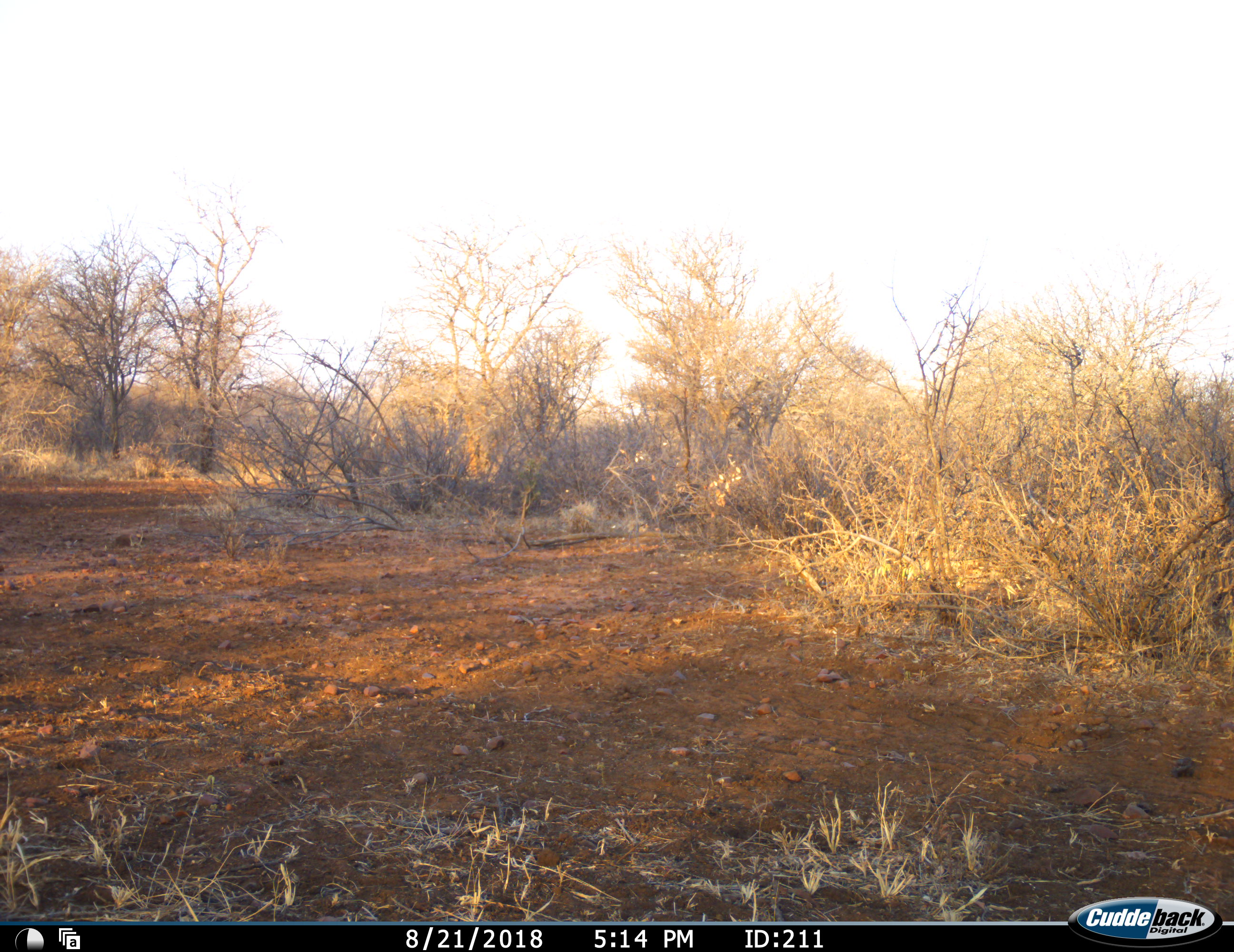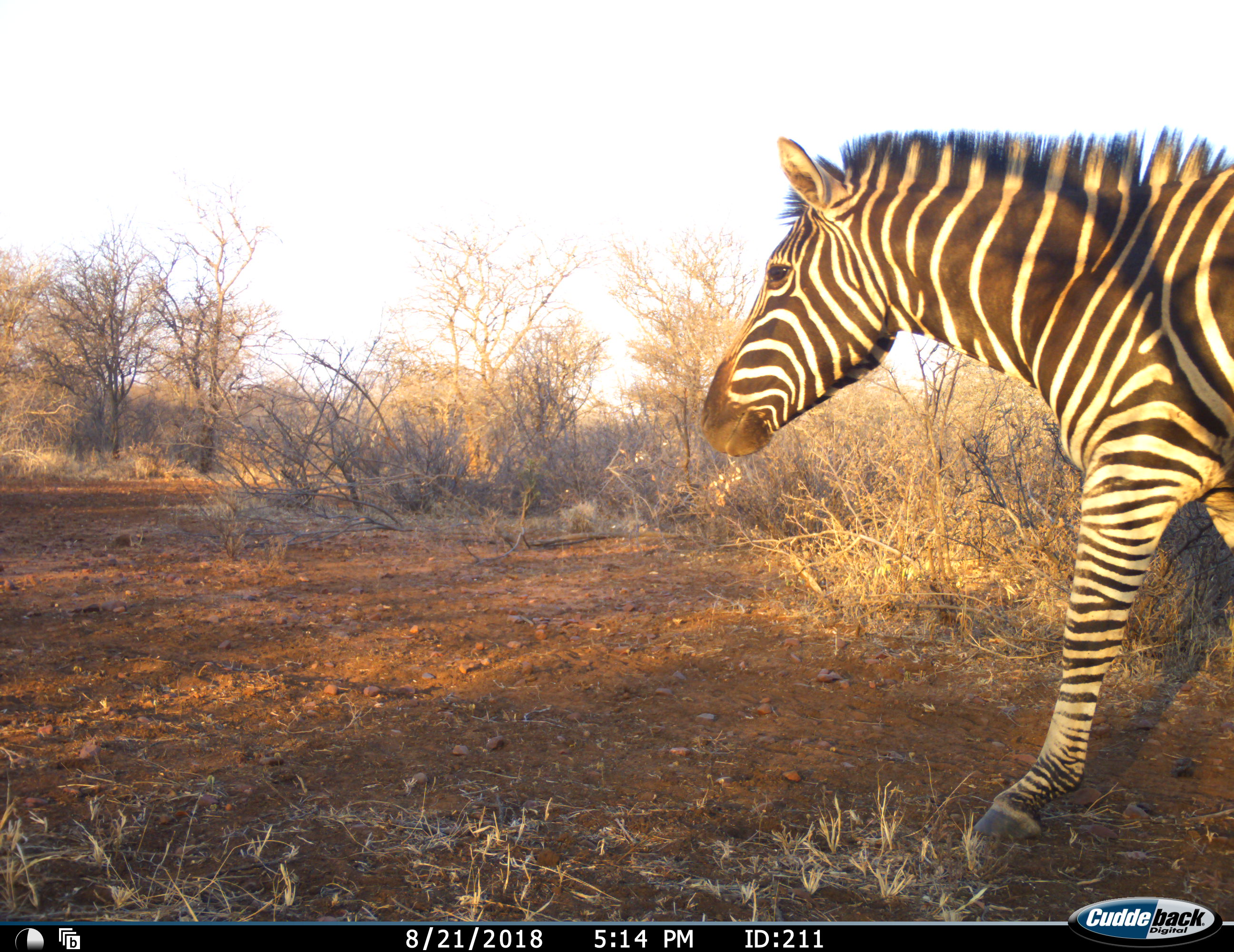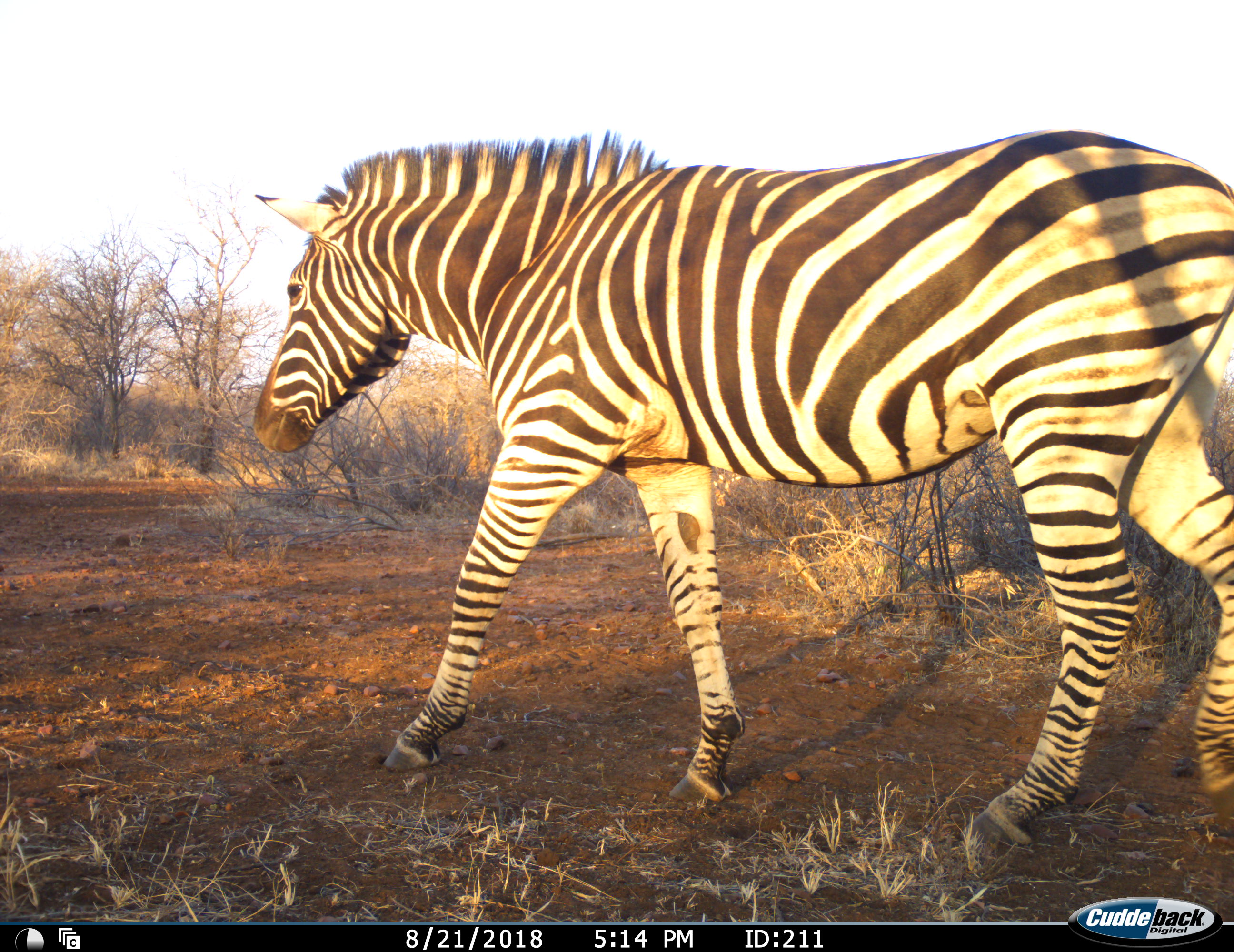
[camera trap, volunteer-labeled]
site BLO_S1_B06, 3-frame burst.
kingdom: Animalia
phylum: Chordata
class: Mammalia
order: Perissodactyla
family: Equidae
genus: Equus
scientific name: Equus quagga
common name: plains zebra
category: zebraplains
Zebraplains (plains zebra) (Equus quagga), count 1. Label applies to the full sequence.